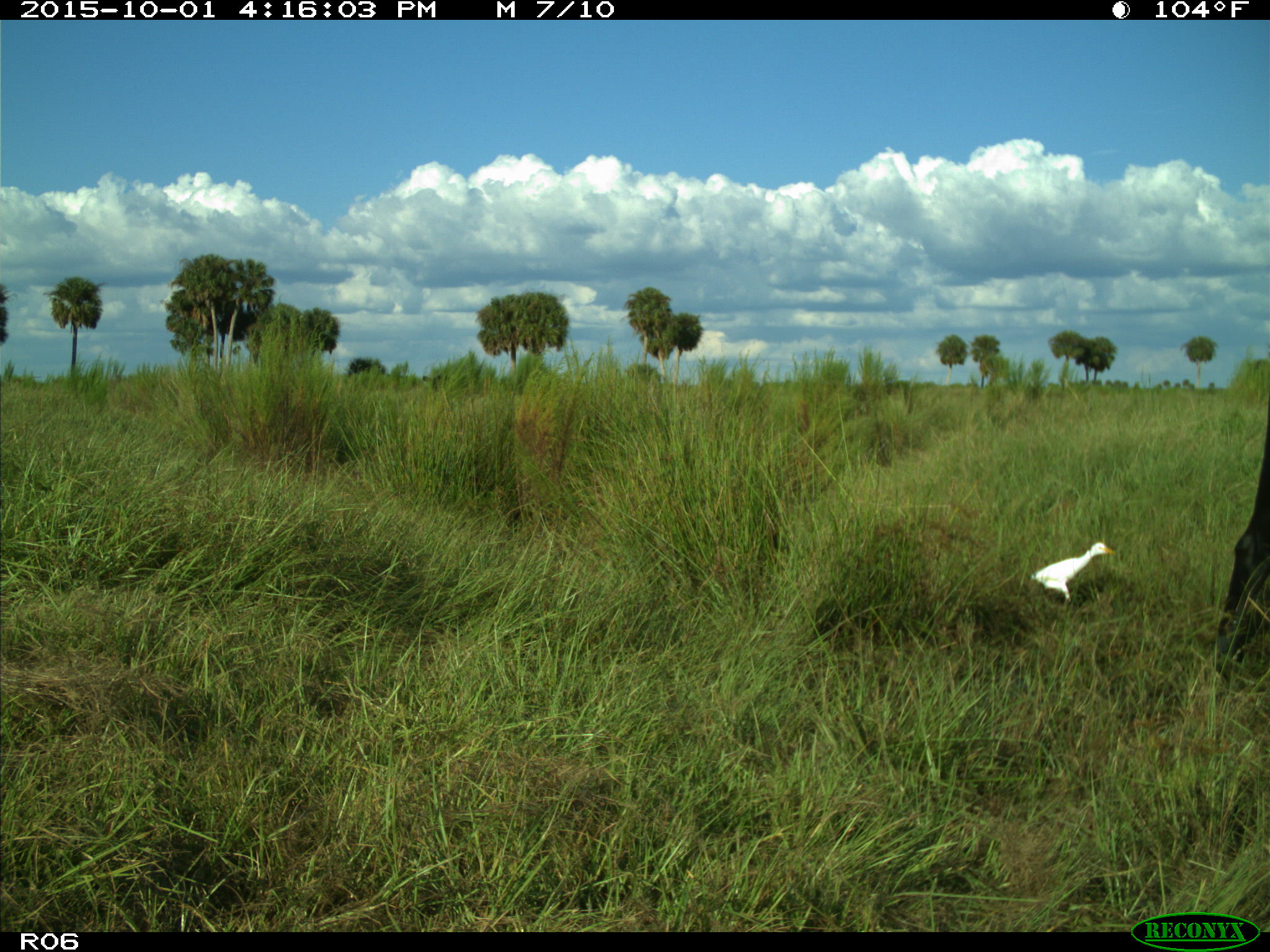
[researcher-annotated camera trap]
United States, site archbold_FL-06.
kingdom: Animalia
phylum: Chordata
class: Mammalia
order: Artiodactyla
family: Bovidae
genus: Bos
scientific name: Bos taurus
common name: domestic cow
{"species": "Bos taurus (domestic cow)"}